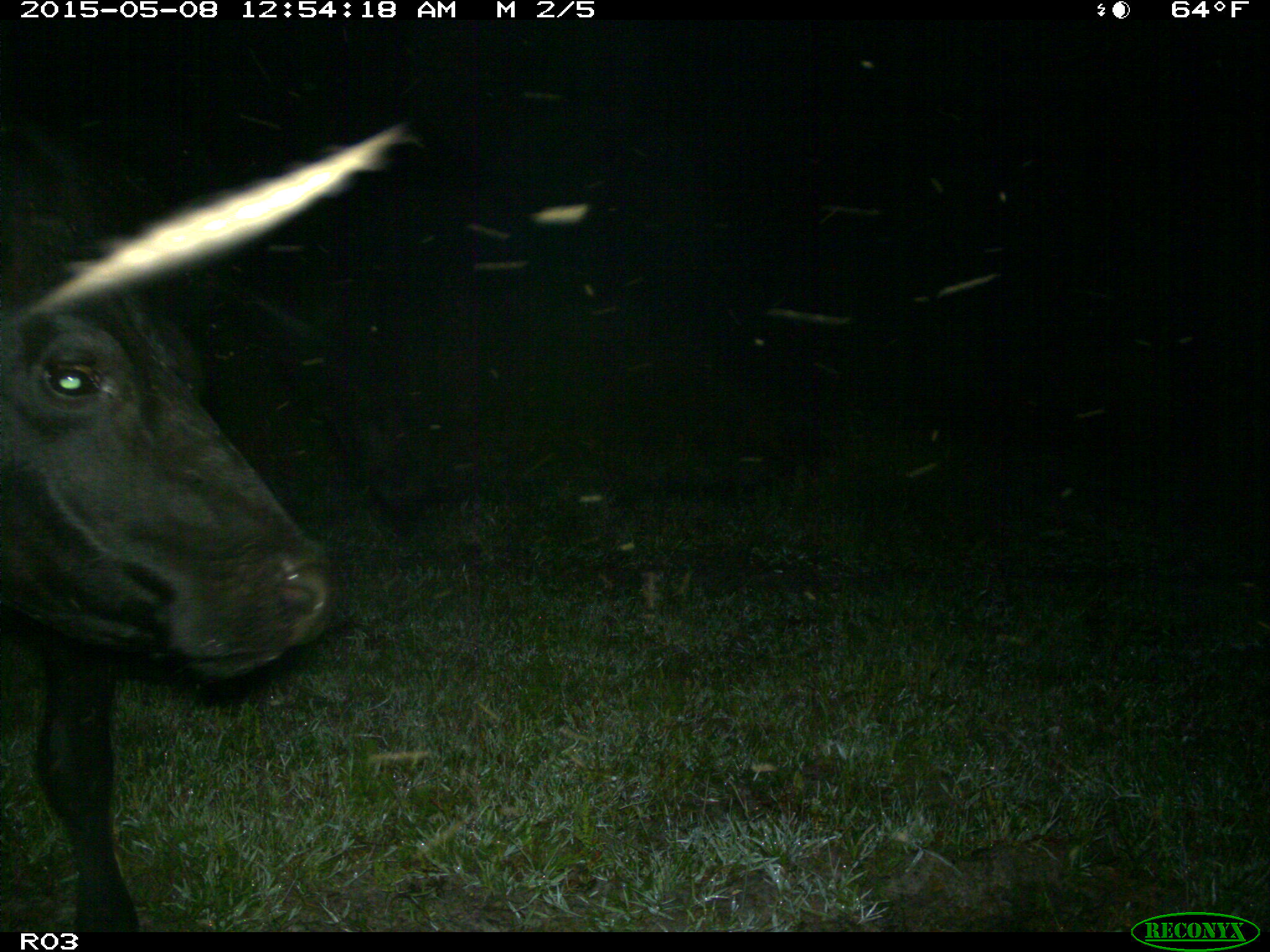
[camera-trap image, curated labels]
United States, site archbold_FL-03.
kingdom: Animalia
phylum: Chordata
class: Mammalia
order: Artiodactyla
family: Bovidae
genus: Bos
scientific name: Bos taurus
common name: domestic cow